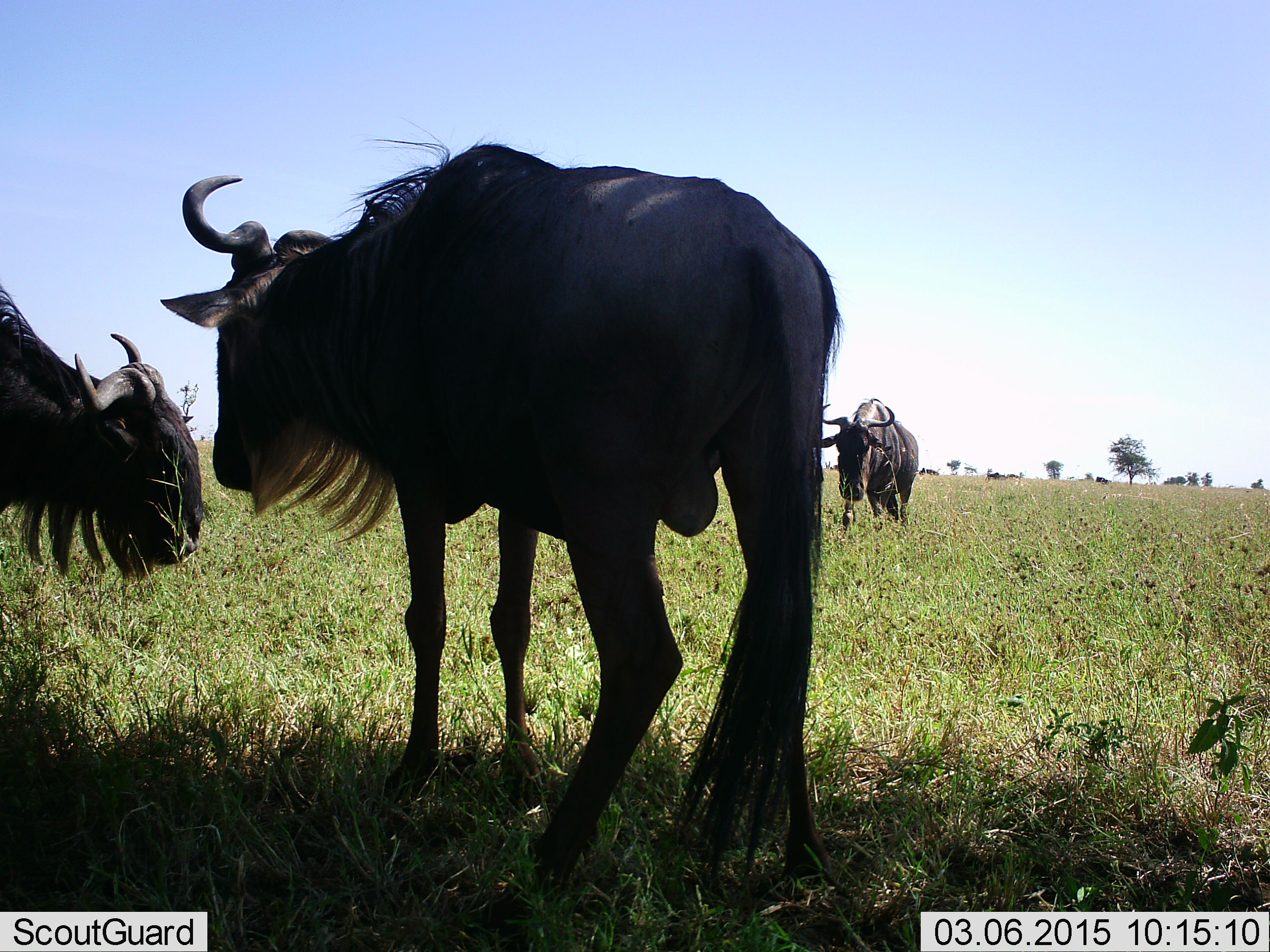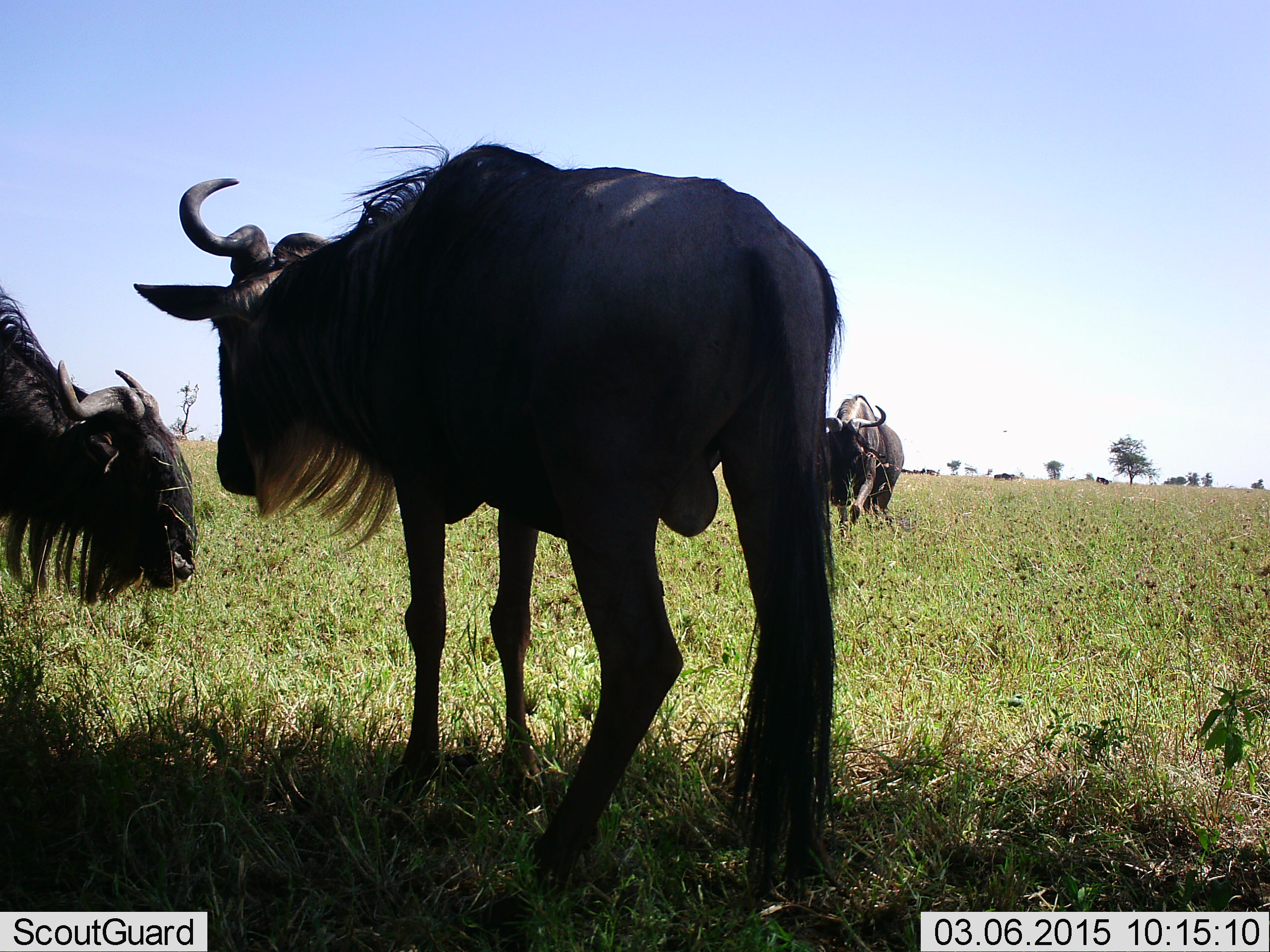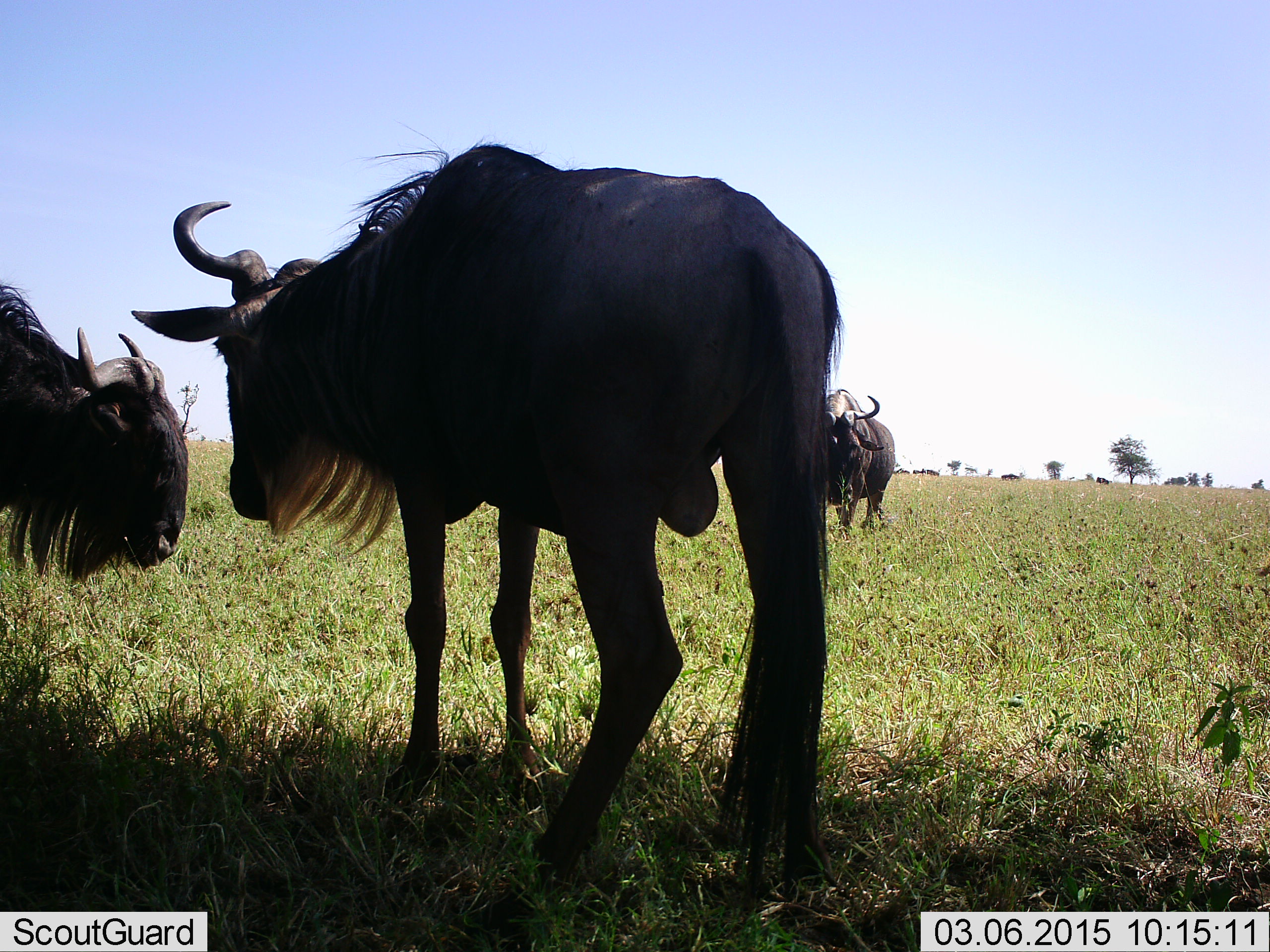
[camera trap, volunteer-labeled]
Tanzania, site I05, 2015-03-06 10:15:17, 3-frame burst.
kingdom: Animalia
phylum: Chordata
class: Mammalia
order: Artiodactyla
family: Bovidae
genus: Connochaetes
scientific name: Connochaetes taurinus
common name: blue wildebeest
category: wildebeest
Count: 3.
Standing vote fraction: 100%.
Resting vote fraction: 0%.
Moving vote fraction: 50%.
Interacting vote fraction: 10%.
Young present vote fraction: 0%.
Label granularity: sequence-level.